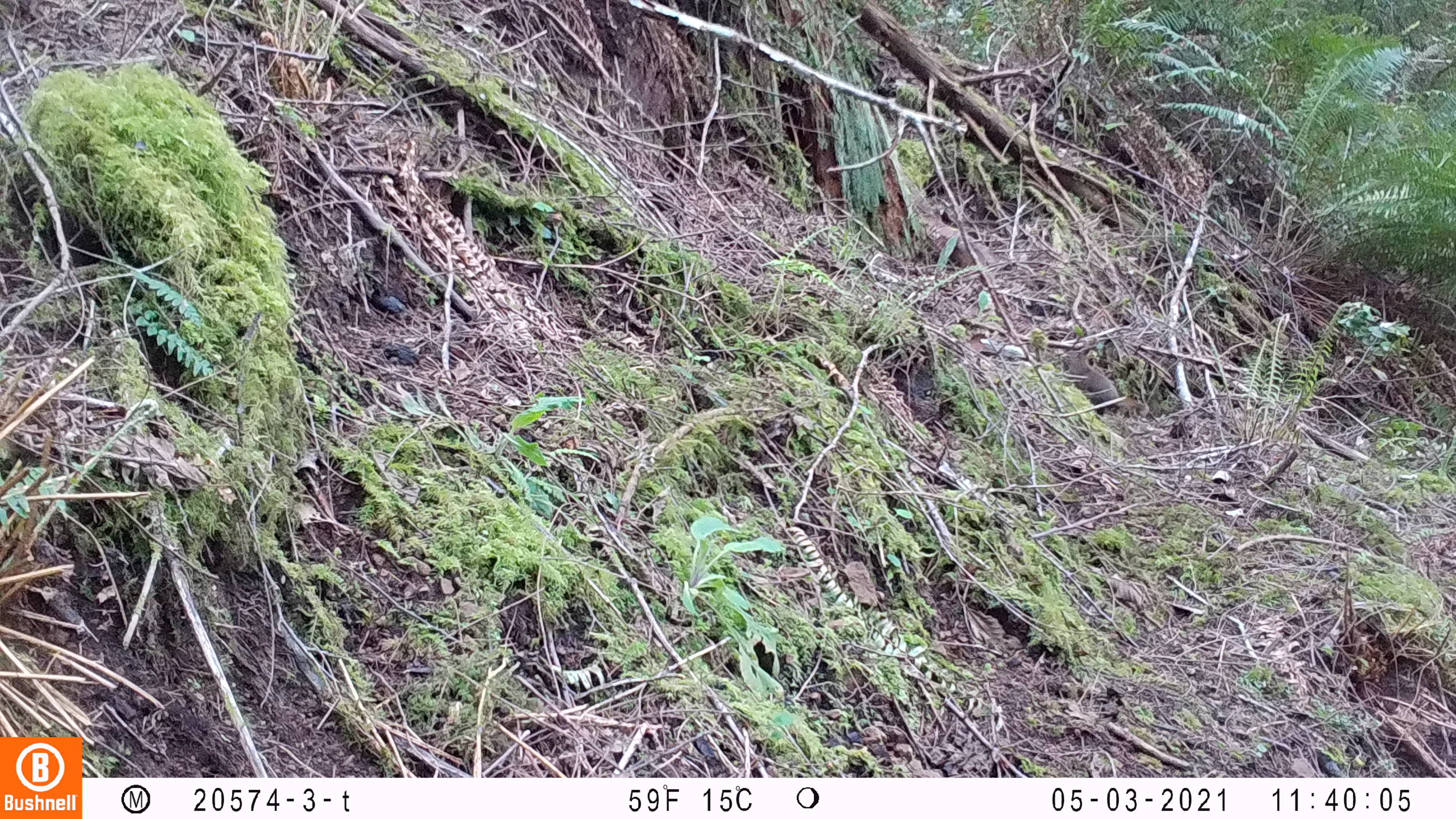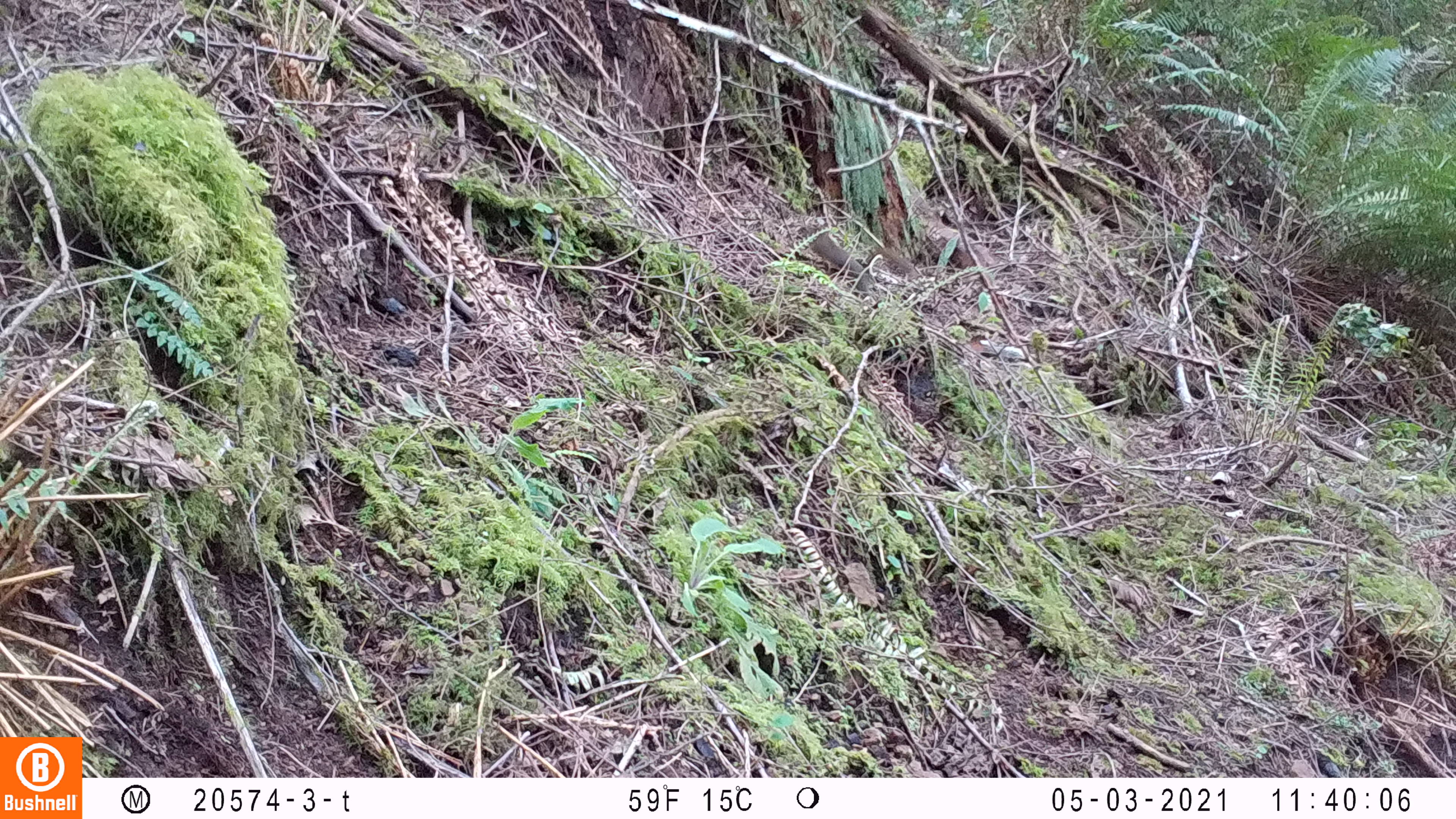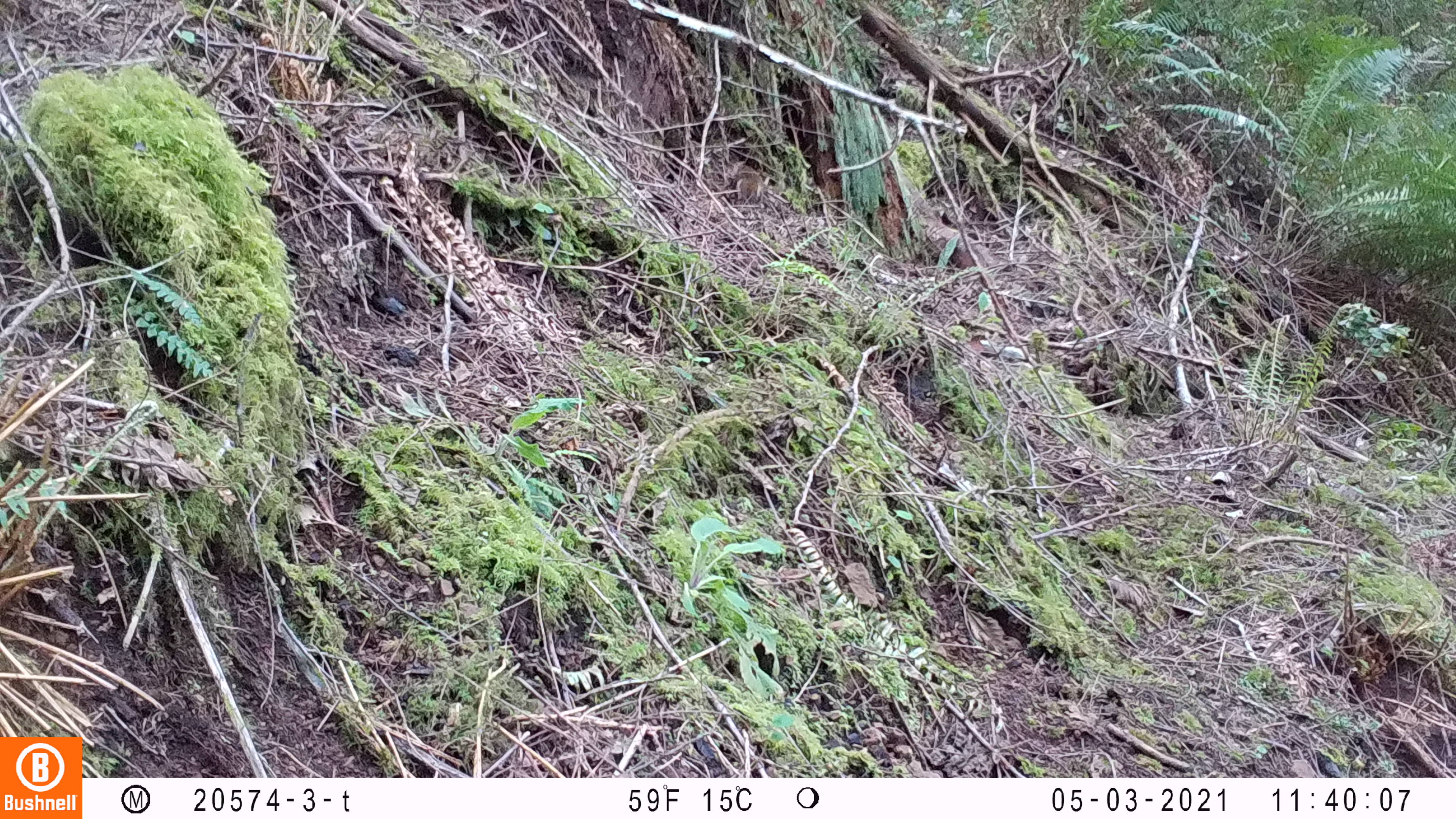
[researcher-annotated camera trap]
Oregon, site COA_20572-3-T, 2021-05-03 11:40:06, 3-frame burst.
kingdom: Animalia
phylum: Chordata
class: Mammalia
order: Rodentia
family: Sciuridae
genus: Tamiasciurus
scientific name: Tamiasciurus douglasii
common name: douglas squirrel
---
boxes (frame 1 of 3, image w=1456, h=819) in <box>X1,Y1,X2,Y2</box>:
douglas squirrel: <box>1061,347,1151,424</box>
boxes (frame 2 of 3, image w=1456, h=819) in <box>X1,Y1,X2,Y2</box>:
douglas squirrel: <box>794,217,919,306</box>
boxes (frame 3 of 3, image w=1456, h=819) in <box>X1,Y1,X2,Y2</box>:
douglas squirrel: <box>732,156,767,211</box>